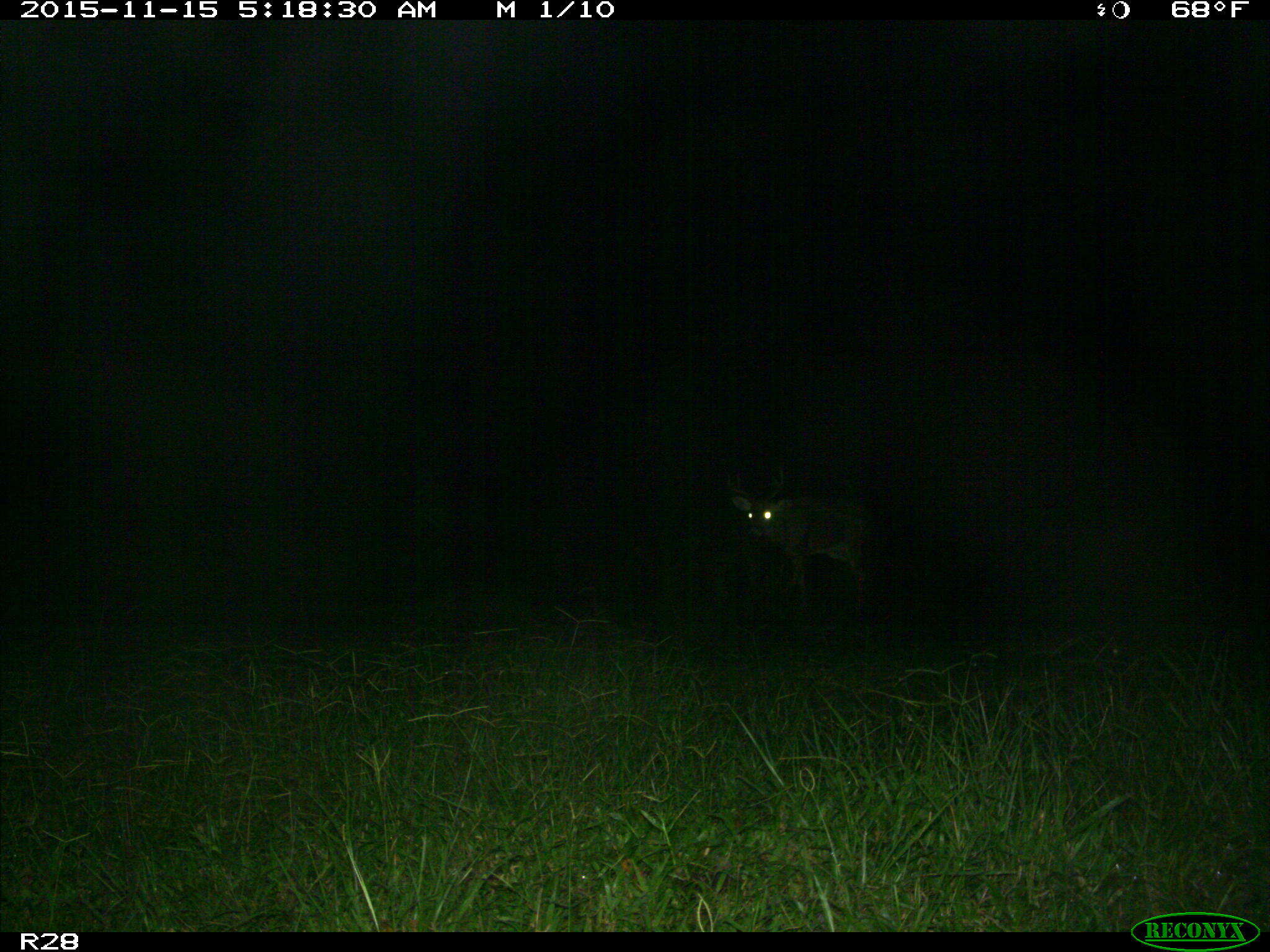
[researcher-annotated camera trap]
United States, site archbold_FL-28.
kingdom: Animalia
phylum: Chordata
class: Mammalia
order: Artiodactyla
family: Cervidae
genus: Odocoileus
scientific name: Odocoileus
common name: deer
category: unidentified deer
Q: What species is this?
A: Unidentified deer (deer) (Odocoileus).